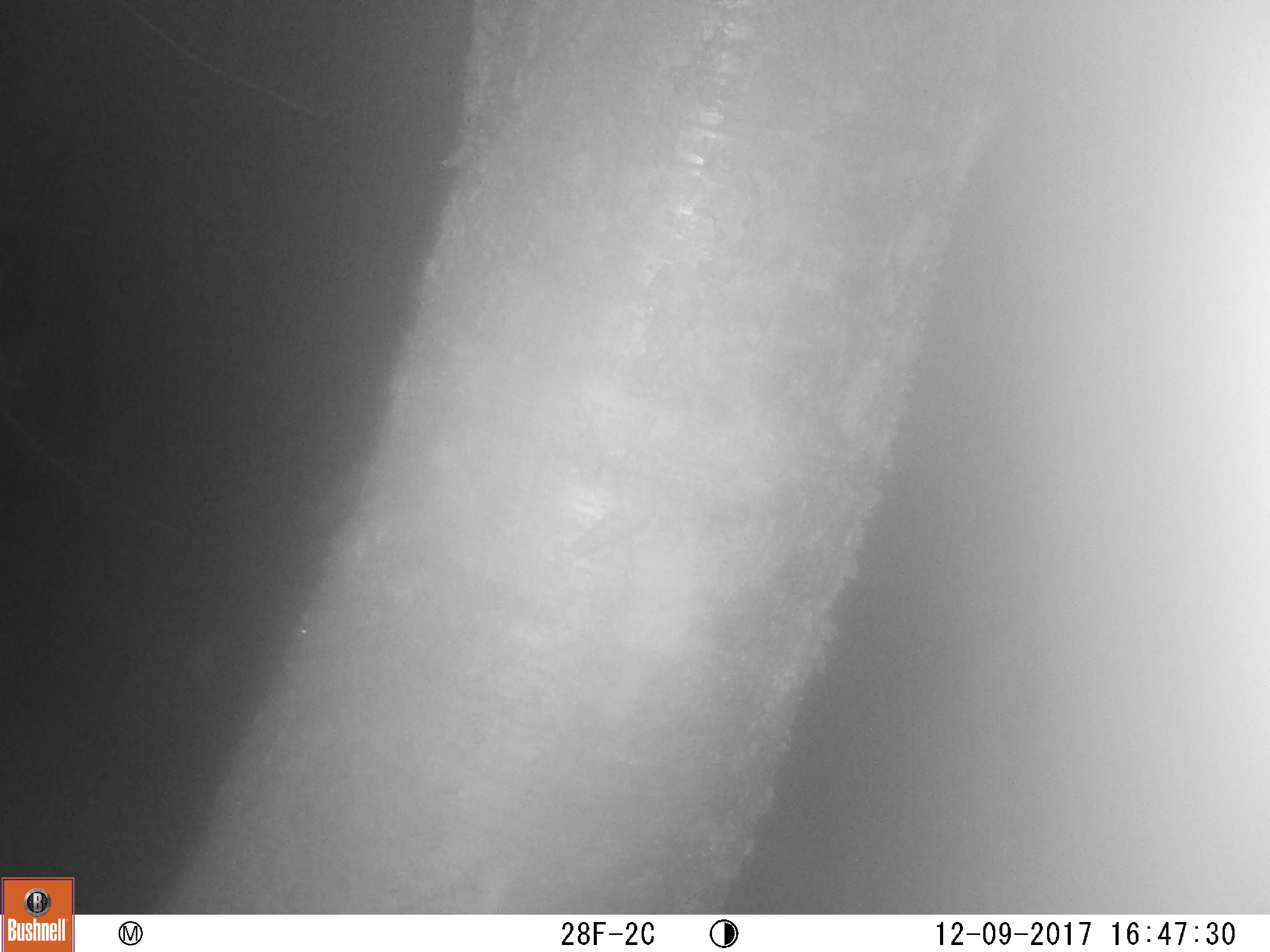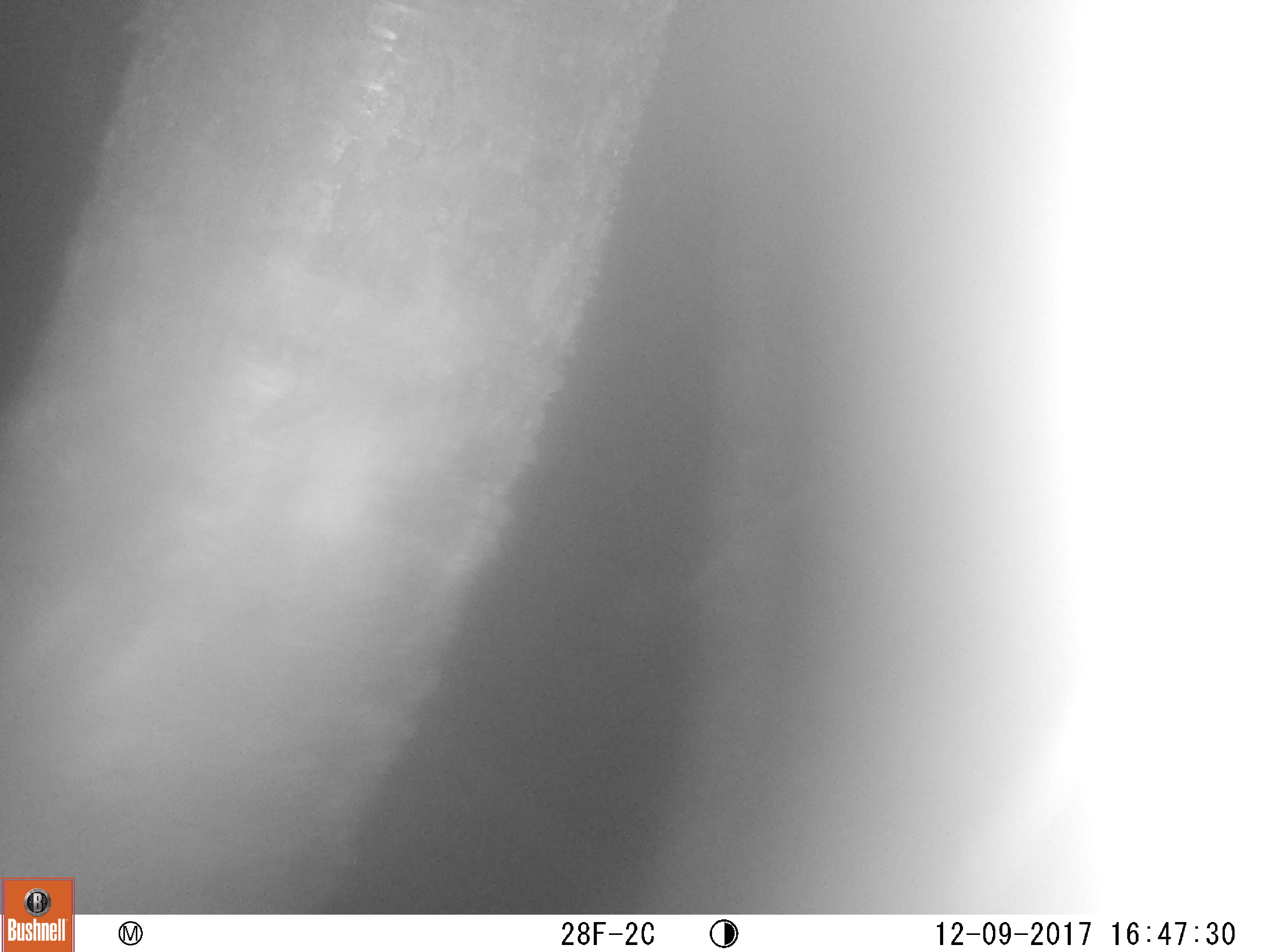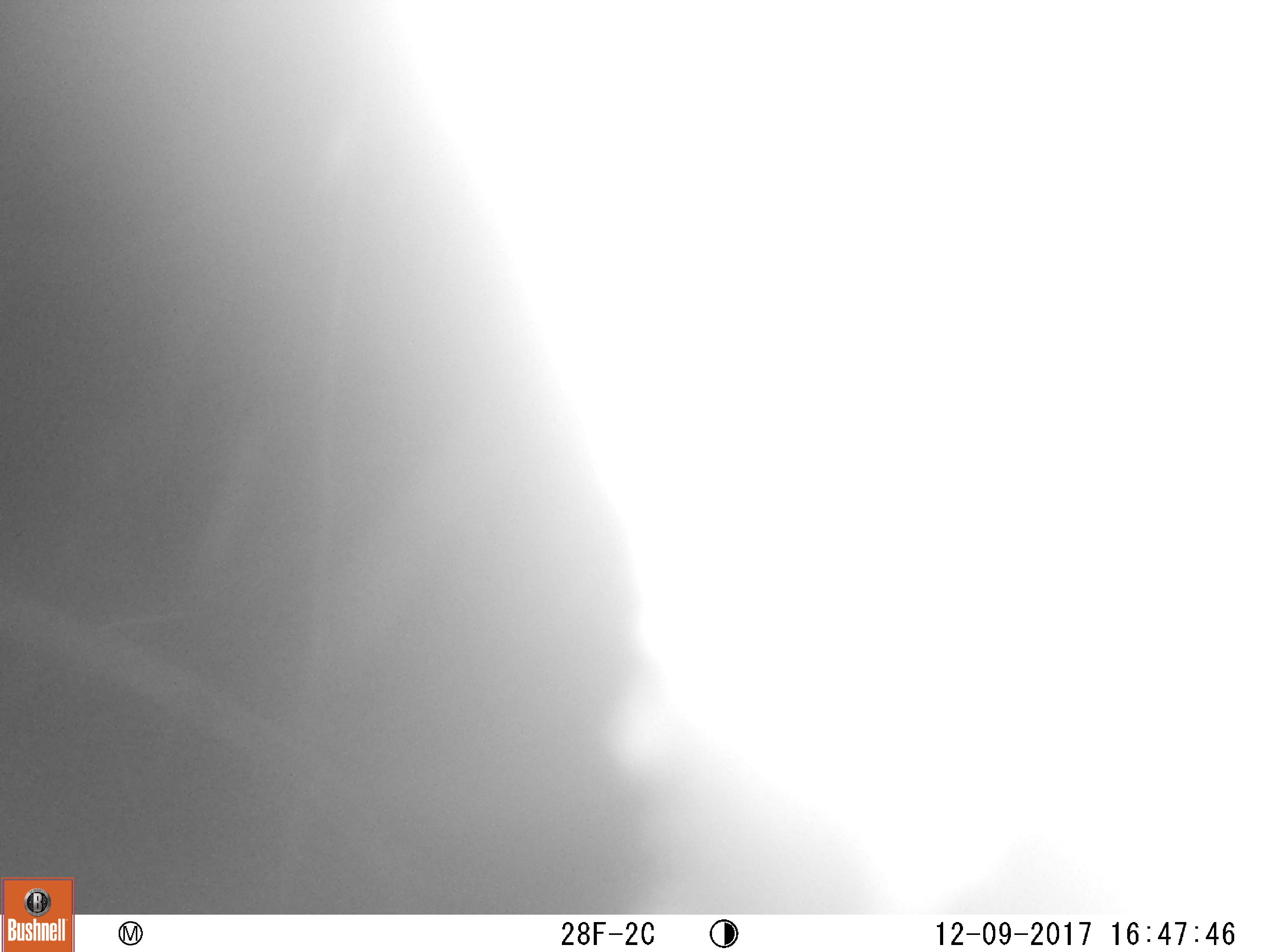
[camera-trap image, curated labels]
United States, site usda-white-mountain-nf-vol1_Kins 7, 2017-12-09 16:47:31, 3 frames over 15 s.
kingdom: Animalia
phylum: Chordata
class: Mammalia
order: Carnivora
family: Ursidae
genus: Ursus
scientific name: Ursus americanus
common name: black bear